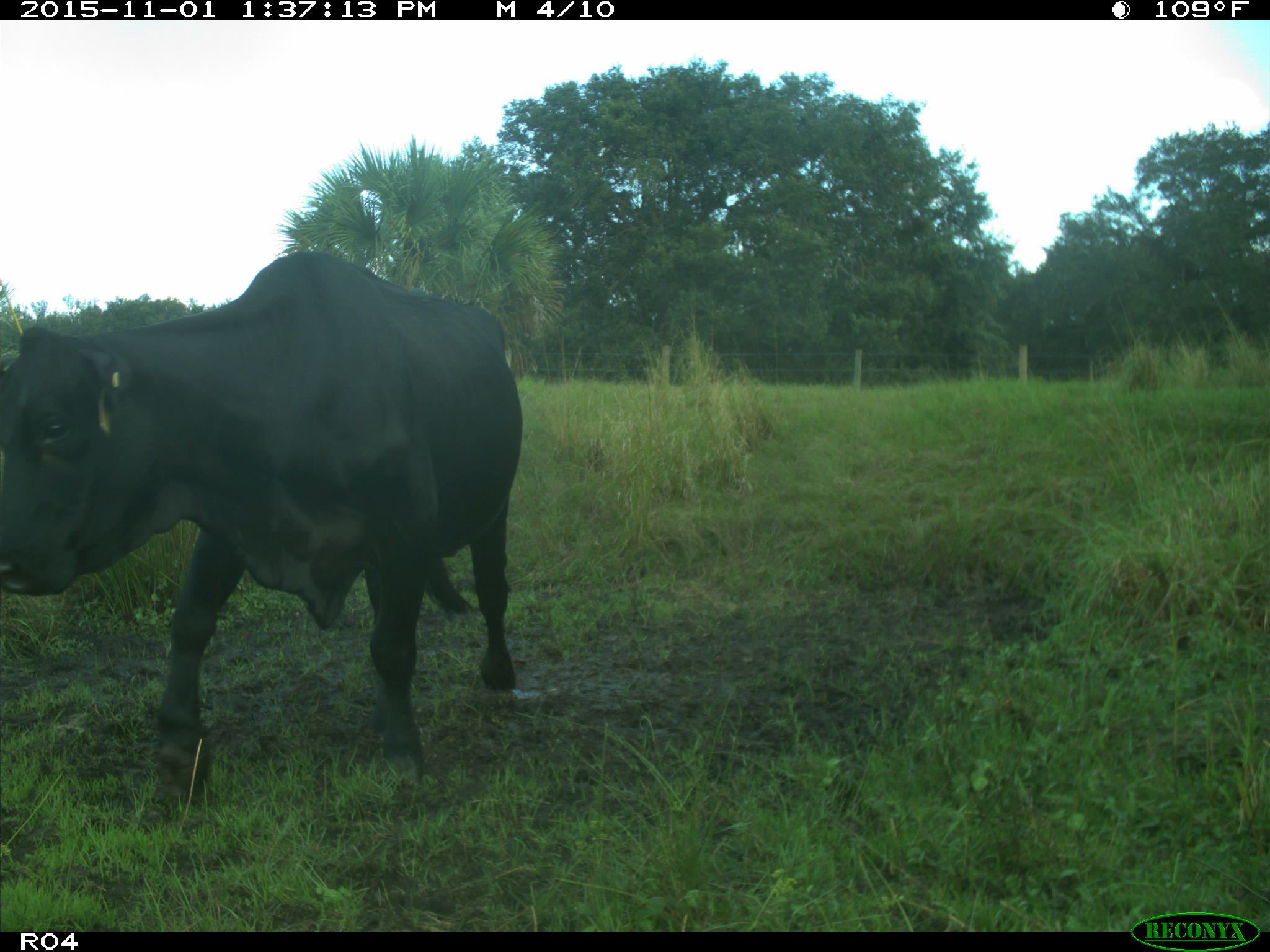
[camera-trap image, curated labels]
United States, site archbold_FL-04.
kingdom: Animalia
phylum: Chordata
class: Mammalia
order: Artiodactyla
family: Bovidae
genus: Bos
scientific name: Bos taurus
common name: domestic cow